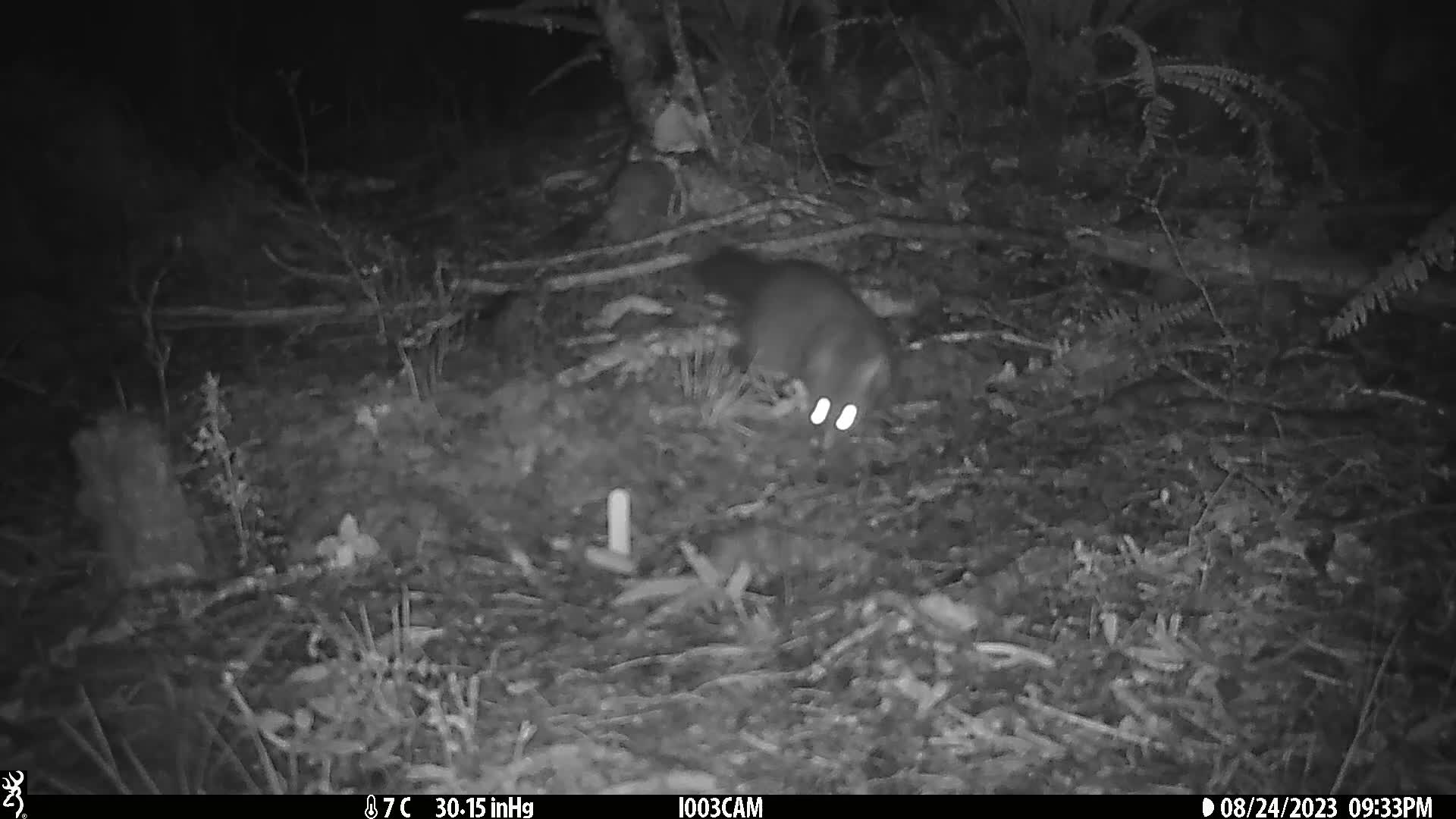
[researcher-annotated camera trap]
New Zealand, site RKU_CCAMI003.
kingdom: Animalia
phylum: Chordata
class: Mammalia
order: Diprotodontia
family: Phalangeridae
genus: Trichosurus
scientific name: Trichosurus vulpecula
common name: common brushtail possum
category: possum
Possum (common brushtail possum) (Trichosurus vulpecula).